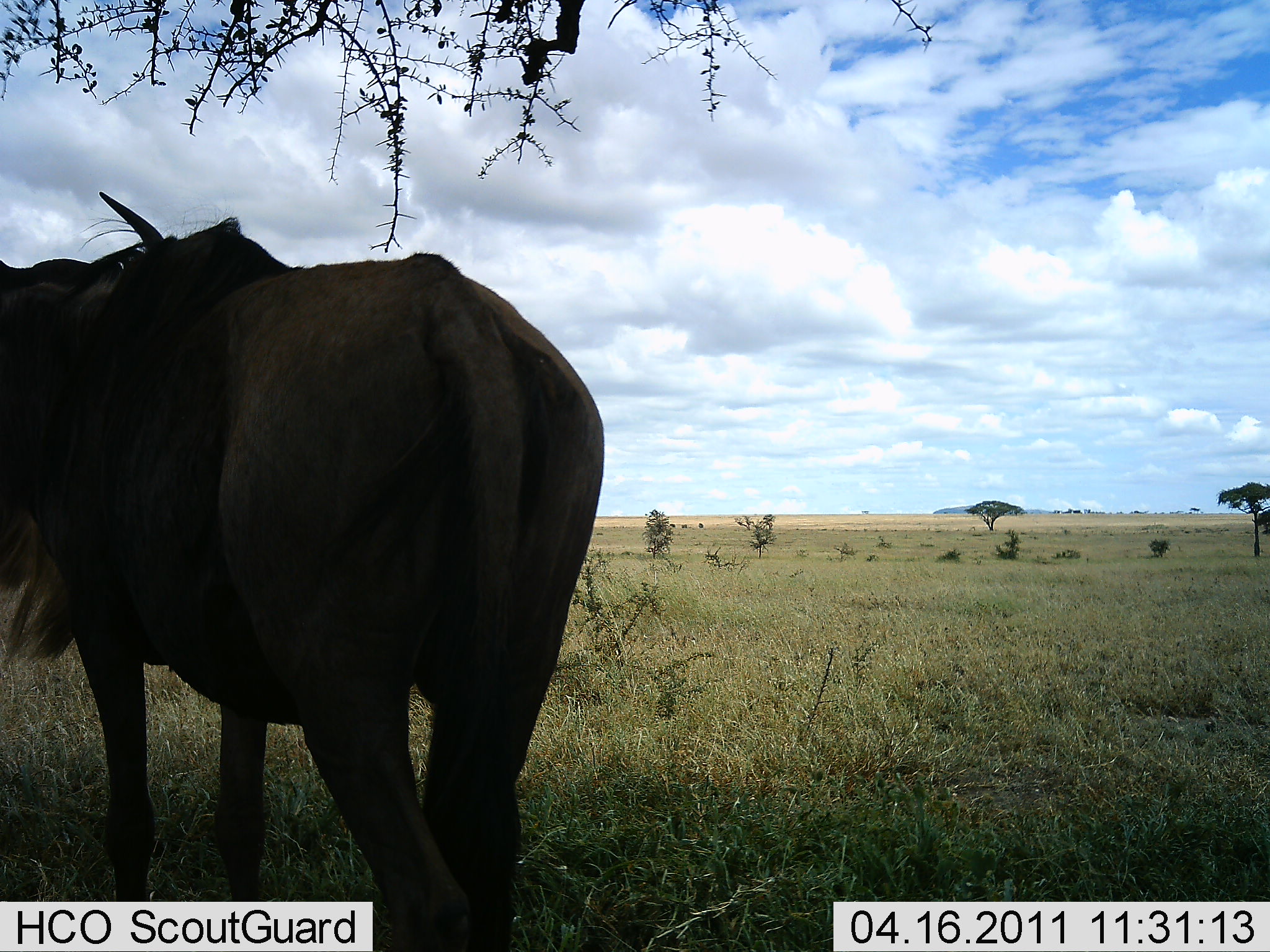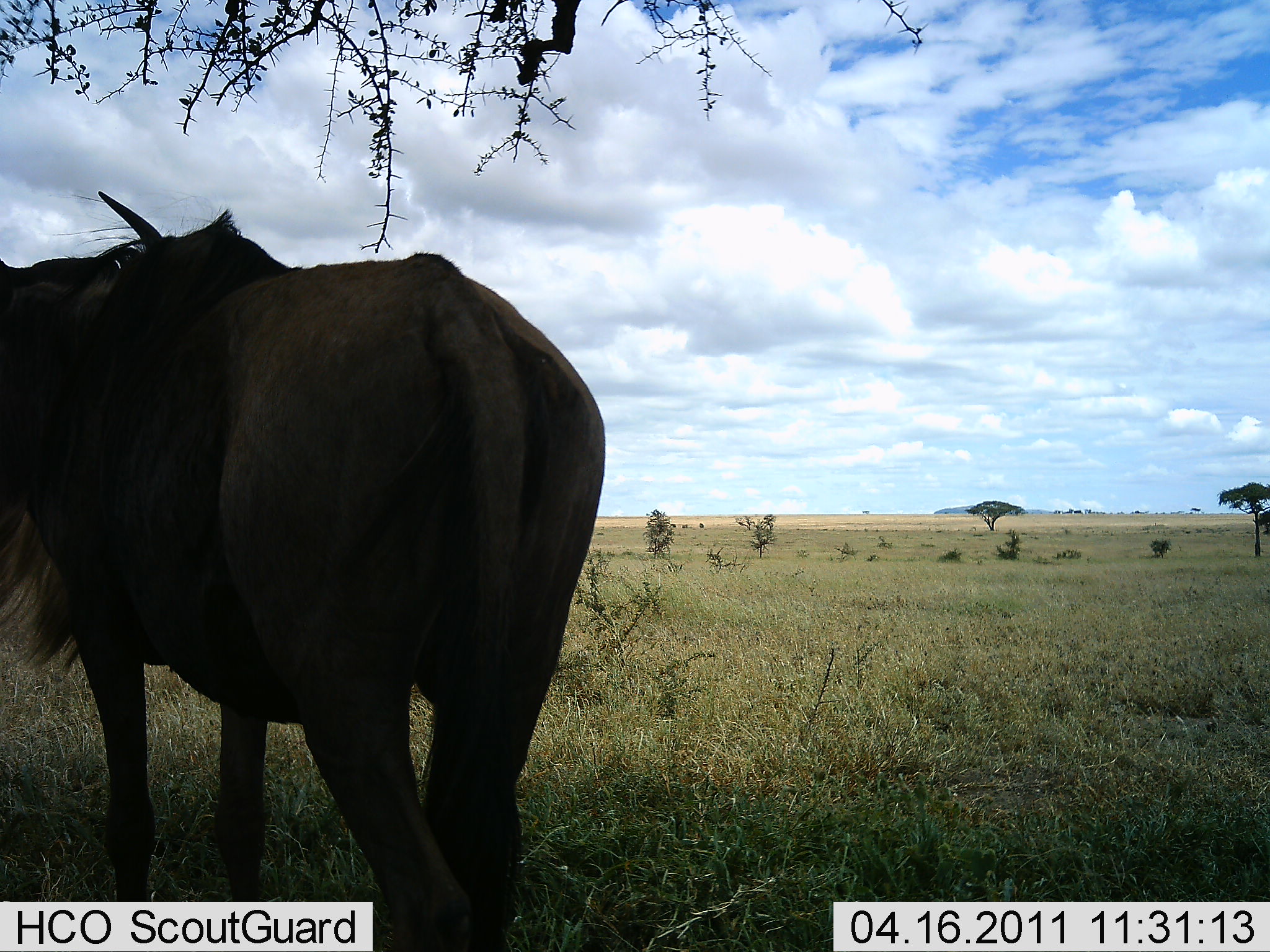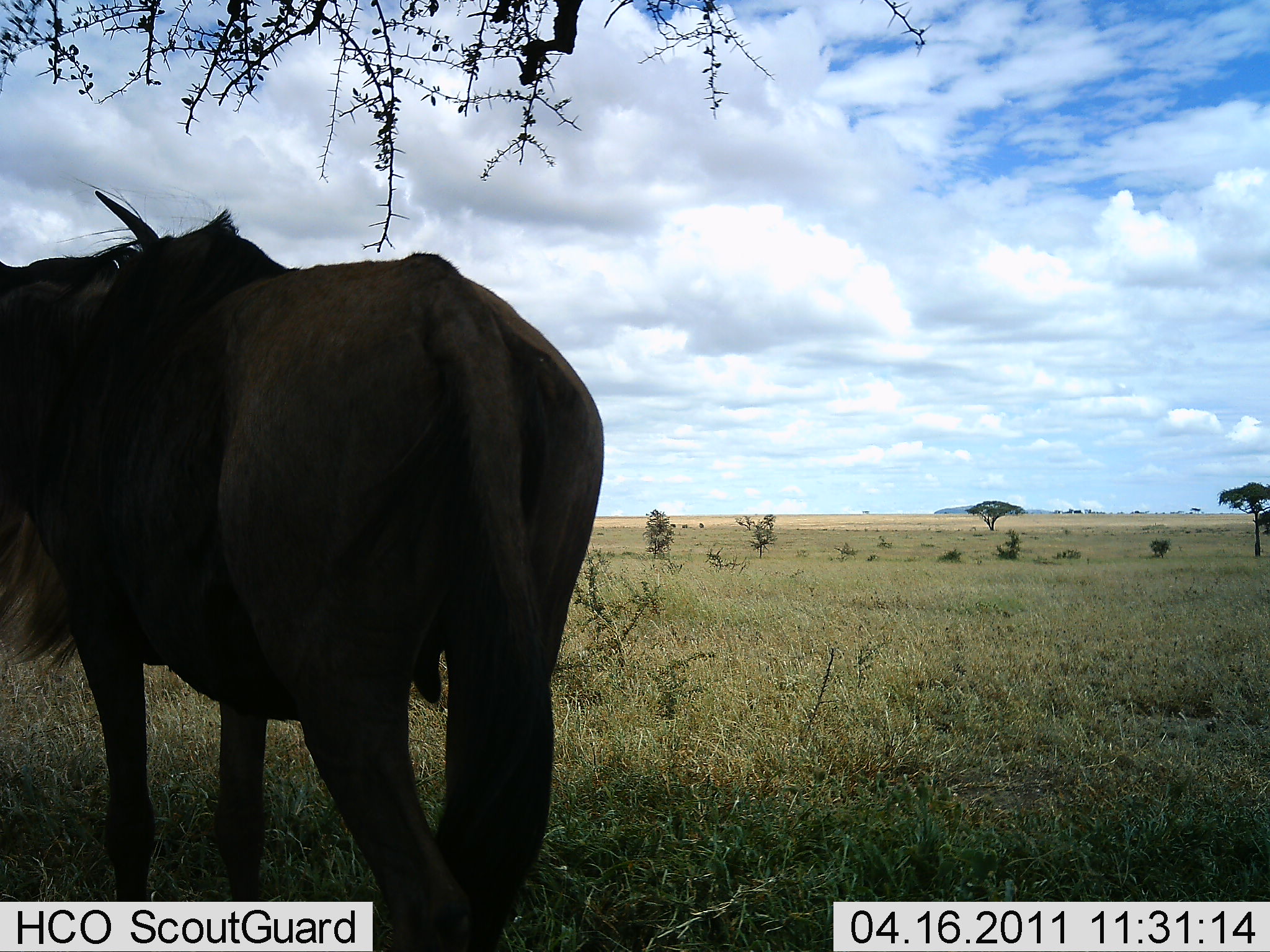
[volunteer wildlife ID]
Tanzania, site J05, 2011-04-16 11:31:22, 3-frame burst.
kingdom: Animalia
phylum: Chordata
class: Mammalia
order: Artiodactyla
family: Bovidae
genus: Connochaetes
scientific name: Connochaetes taurinus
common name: blue wildebeest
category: wildebeest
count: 1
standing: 100%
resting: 0%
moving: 0%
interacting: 0%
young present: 0%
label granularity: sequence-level